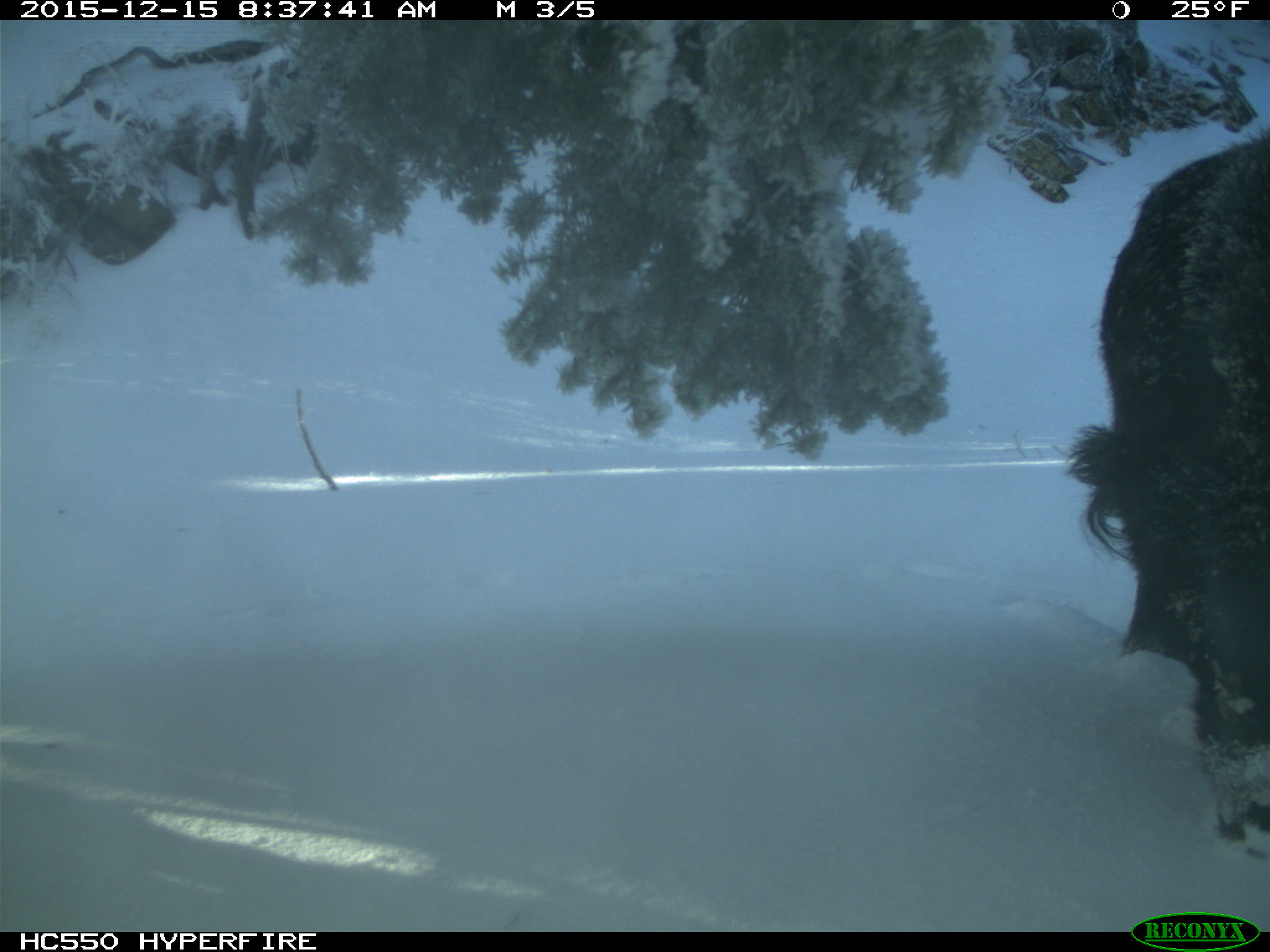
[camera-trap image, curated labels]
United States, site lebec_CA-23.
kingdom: Animalia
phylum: Chordata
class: Mammalia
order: Artiodactyla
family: Suidae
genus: Sus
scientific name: Sus scrofa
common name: wild boar